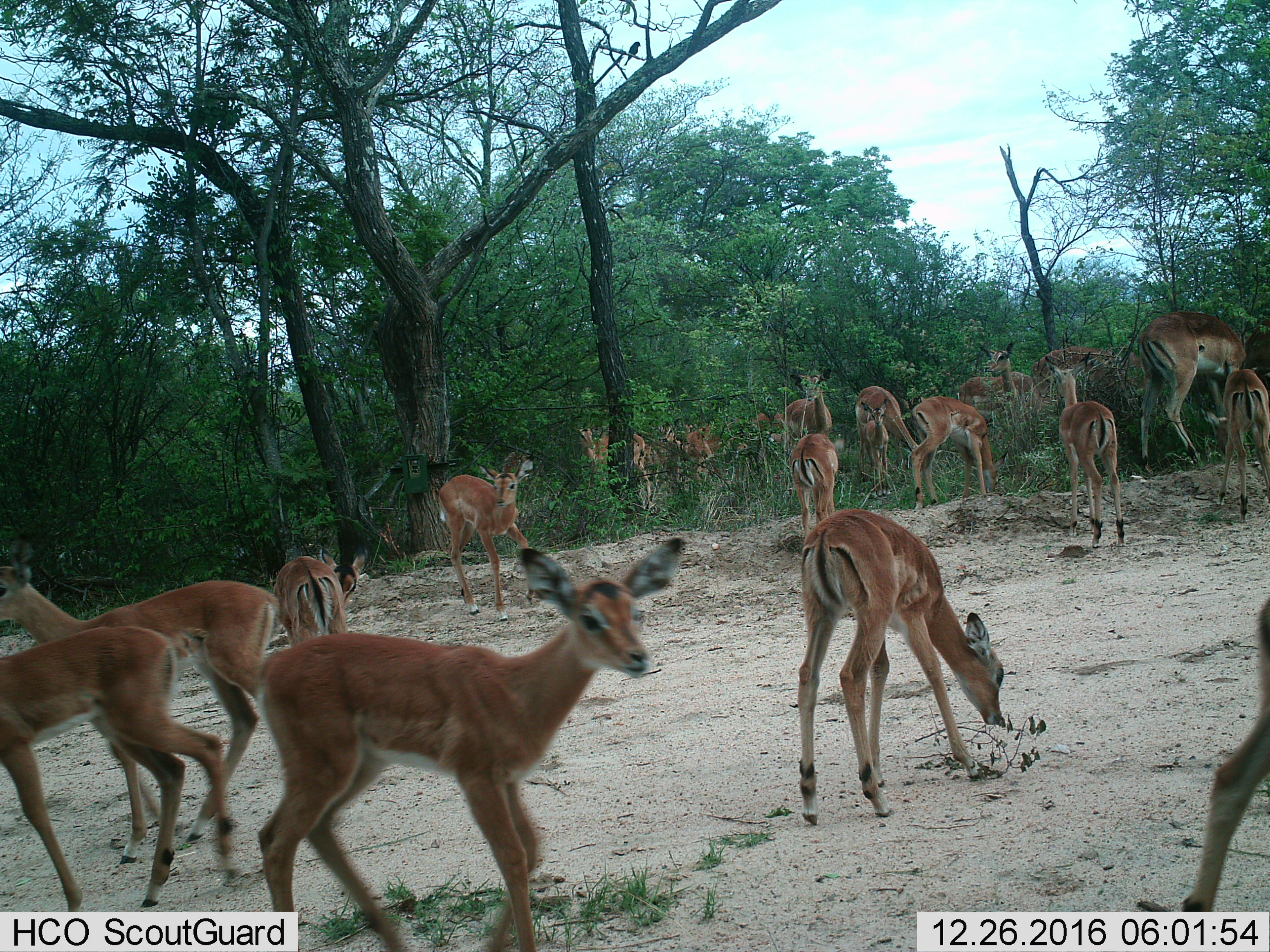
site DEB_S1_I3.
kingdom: Animalia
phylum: Chordata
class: Mammalia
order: Artiodactyla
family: Bovidae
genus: Aepyceros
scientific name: Aepyceros melampus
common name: impala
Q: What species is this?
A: Impala (Aepyceros melampus).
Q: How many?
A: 11-50.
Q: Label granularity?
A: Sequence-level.